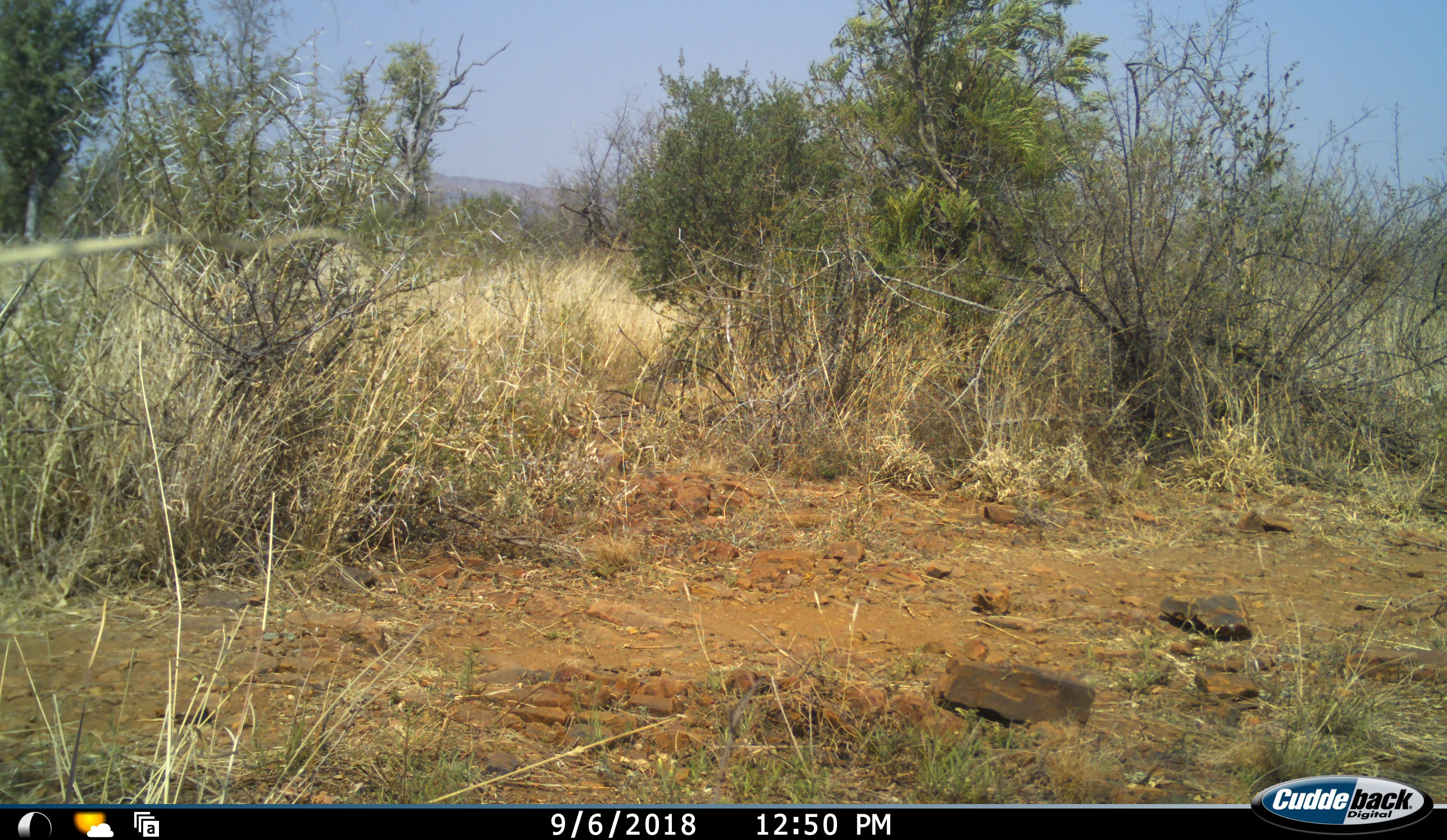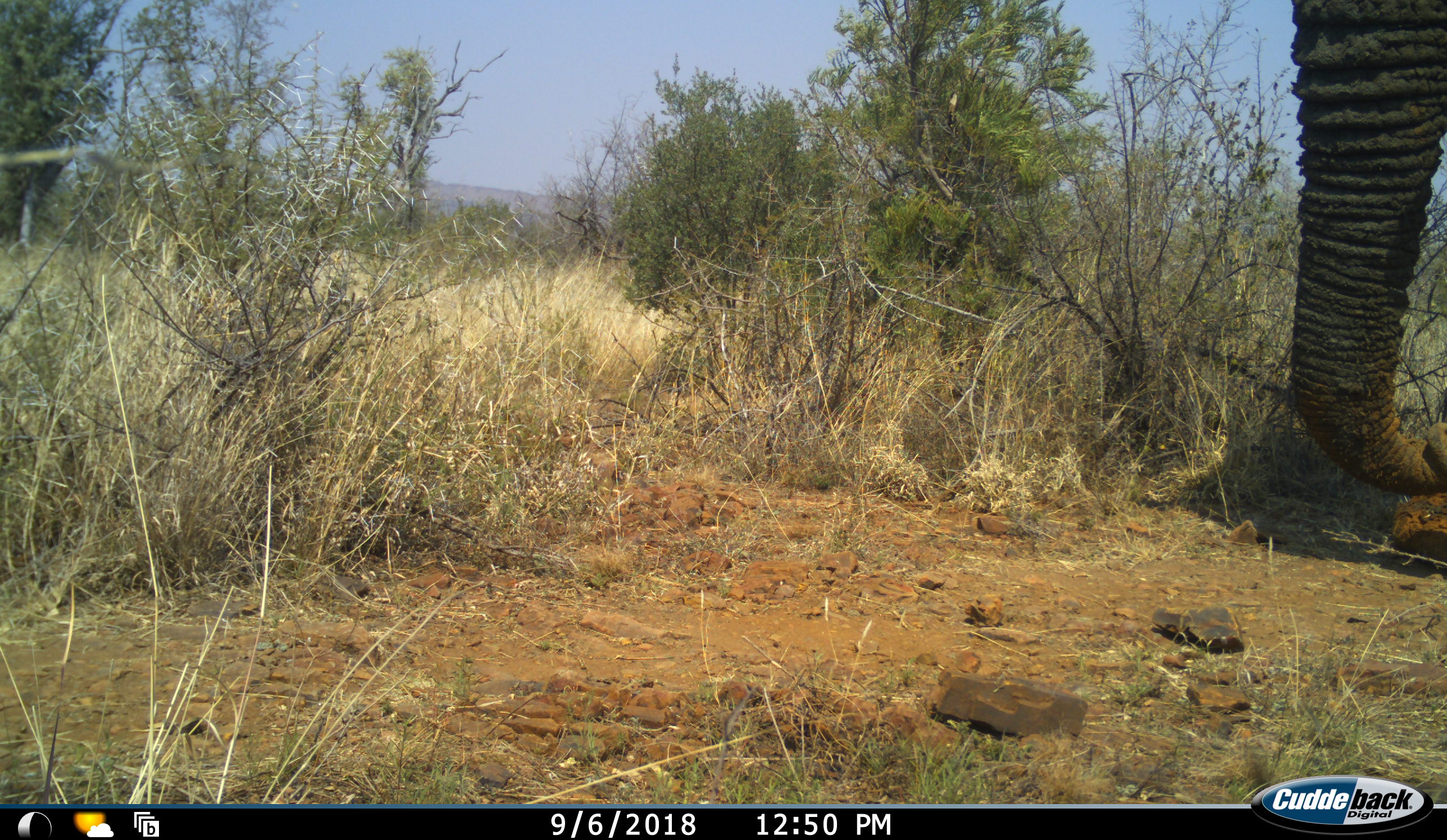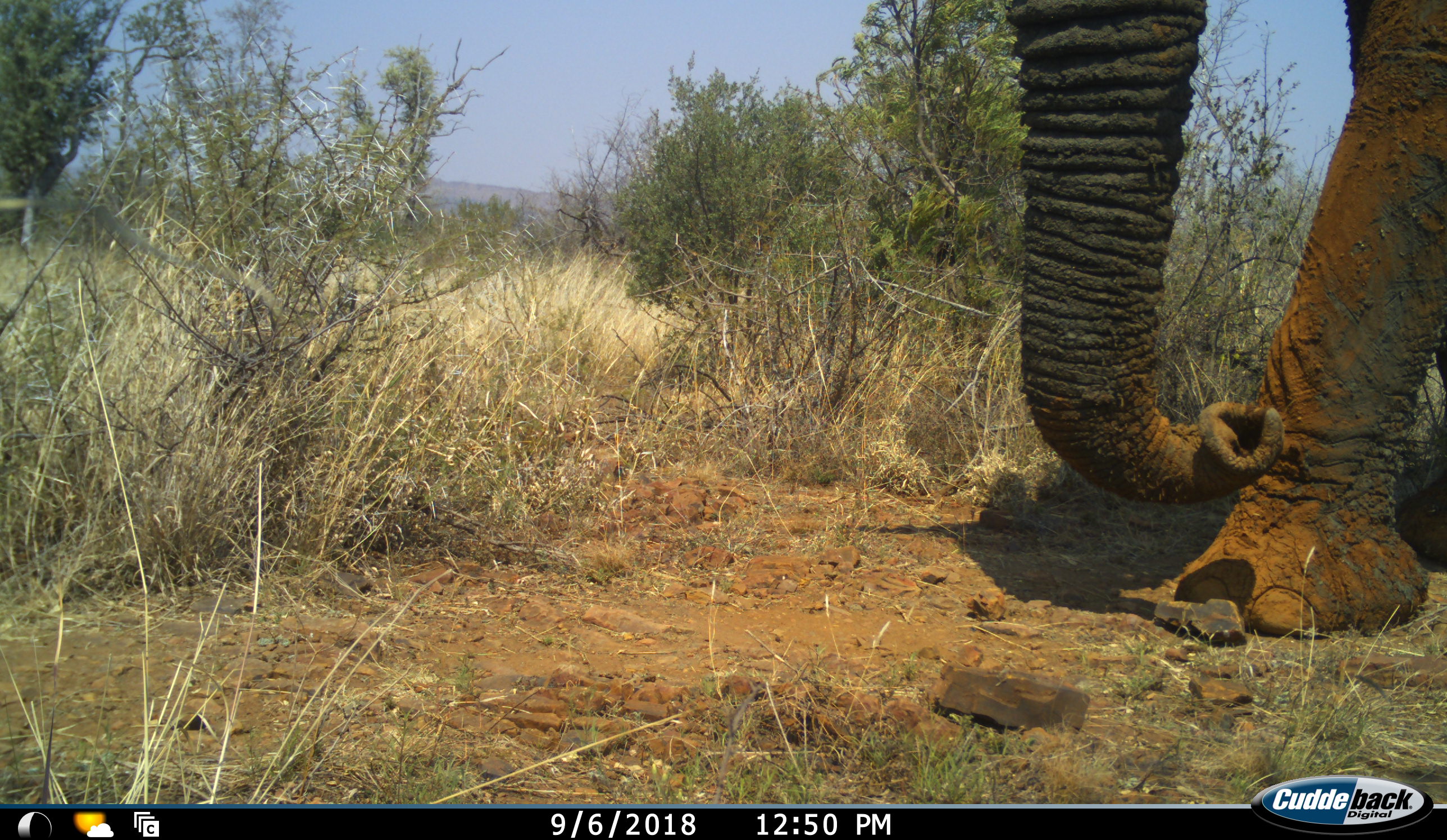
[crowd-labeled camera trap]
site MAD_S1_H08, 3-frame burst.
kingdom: Animalia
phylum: Chordata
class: Mammalia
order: Proboscidea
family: Elephantidae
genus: Loxodonta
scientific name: Loxodonta africana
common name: african bush elephant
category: elephant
Elephant (african bush elephant) (Loxodonta africana), count 1. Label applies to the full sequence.